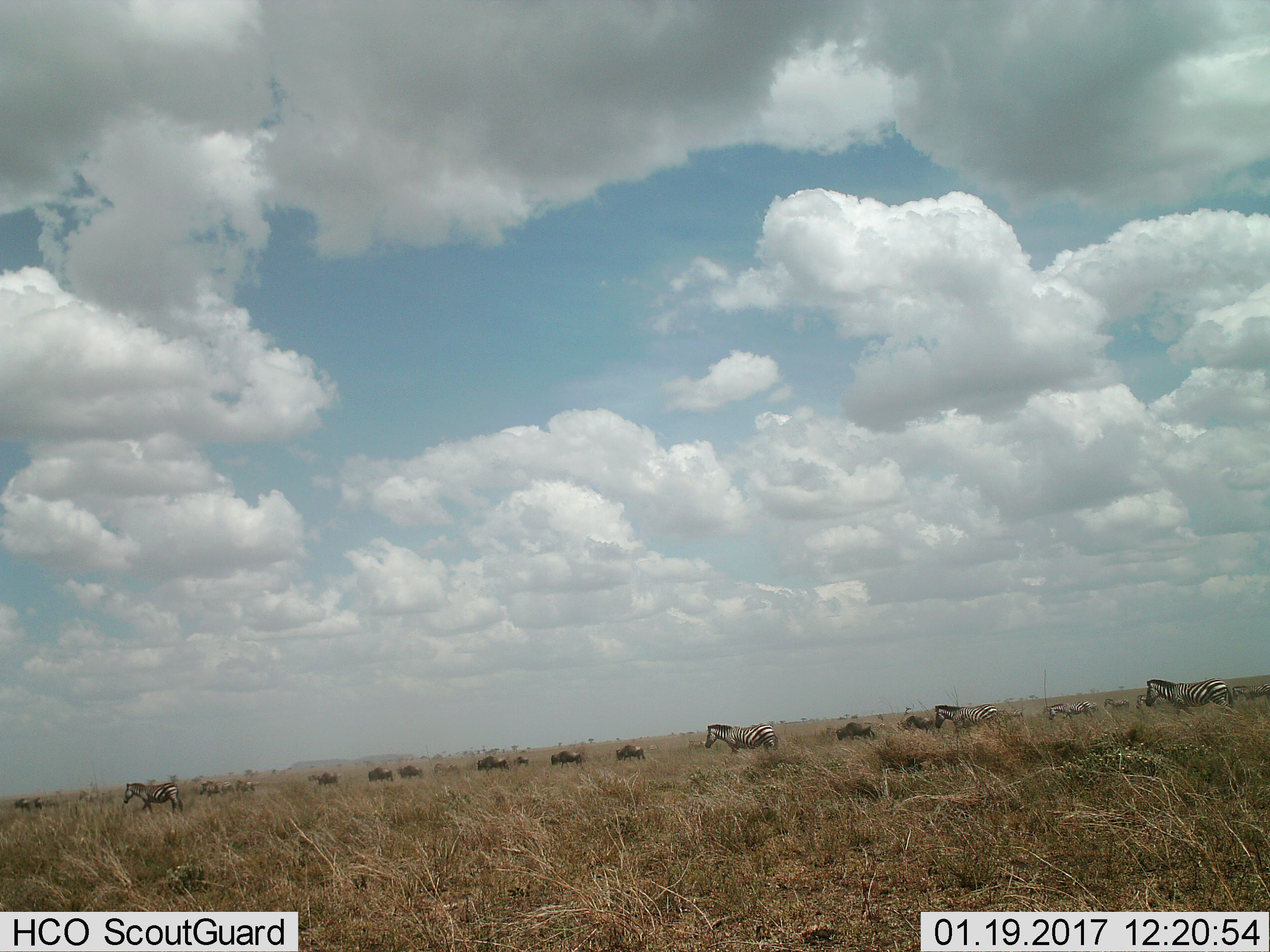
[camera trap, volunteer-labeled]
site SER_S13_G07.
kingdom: Animalia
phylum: Chordata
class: Mammalia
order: Artiodactyla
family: Bovidae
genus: Connochaetes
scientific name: Connochaetes taurinus taurinus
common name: blue wildebeest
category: wildebeestblue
Wildebeestblue (blue wildebeest) (Connochaetes taurinus taurinus), count 11-50. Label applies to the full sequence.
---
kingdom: Animalia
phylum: Chordata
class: Mammalia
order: Perissodactyla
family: Equidae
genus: Equus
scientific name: Equus quagga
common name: plains zebra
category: zebraplains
Zebraplains (plains zebra) (Equus quagga), count 11-50. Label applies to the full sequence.